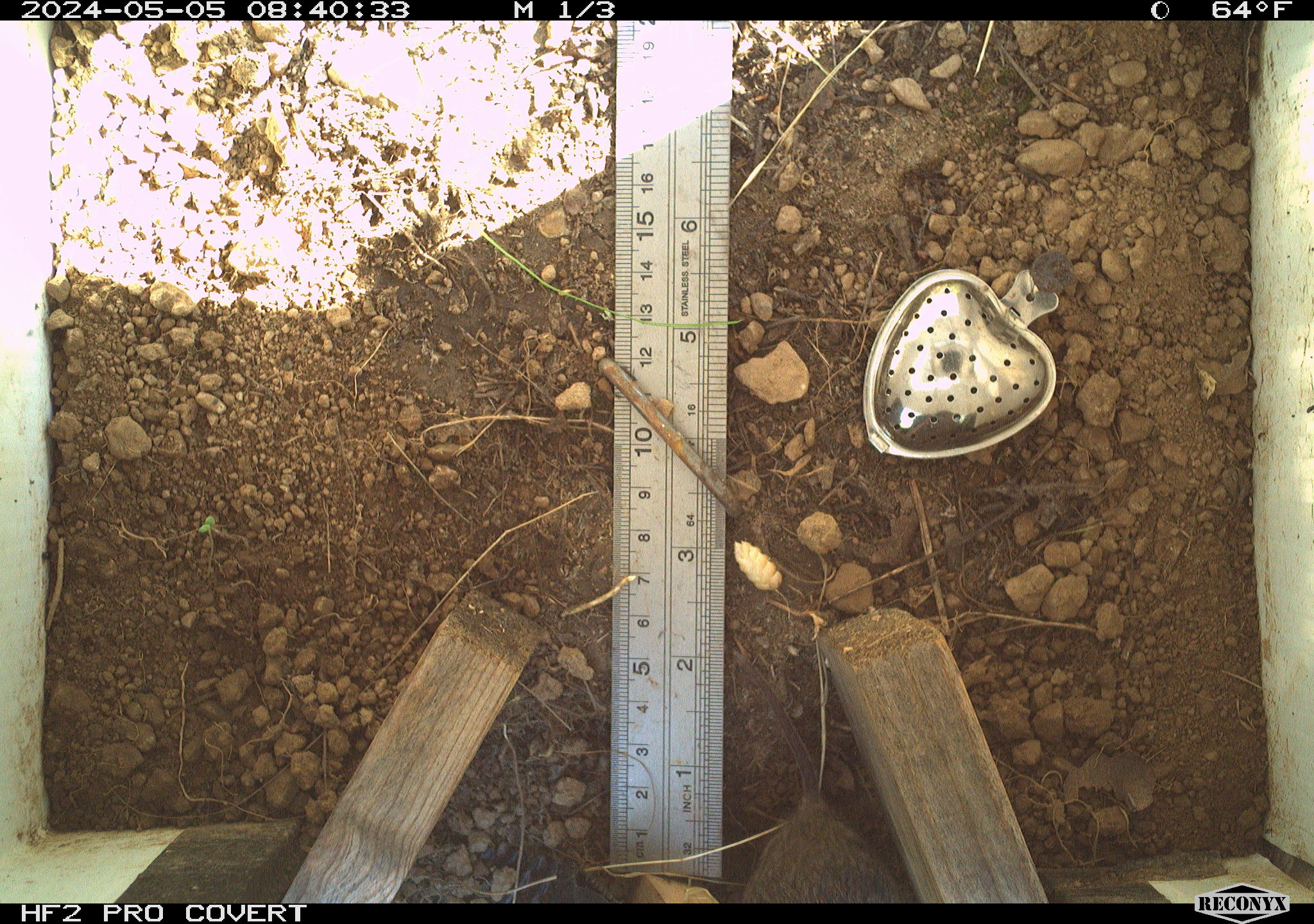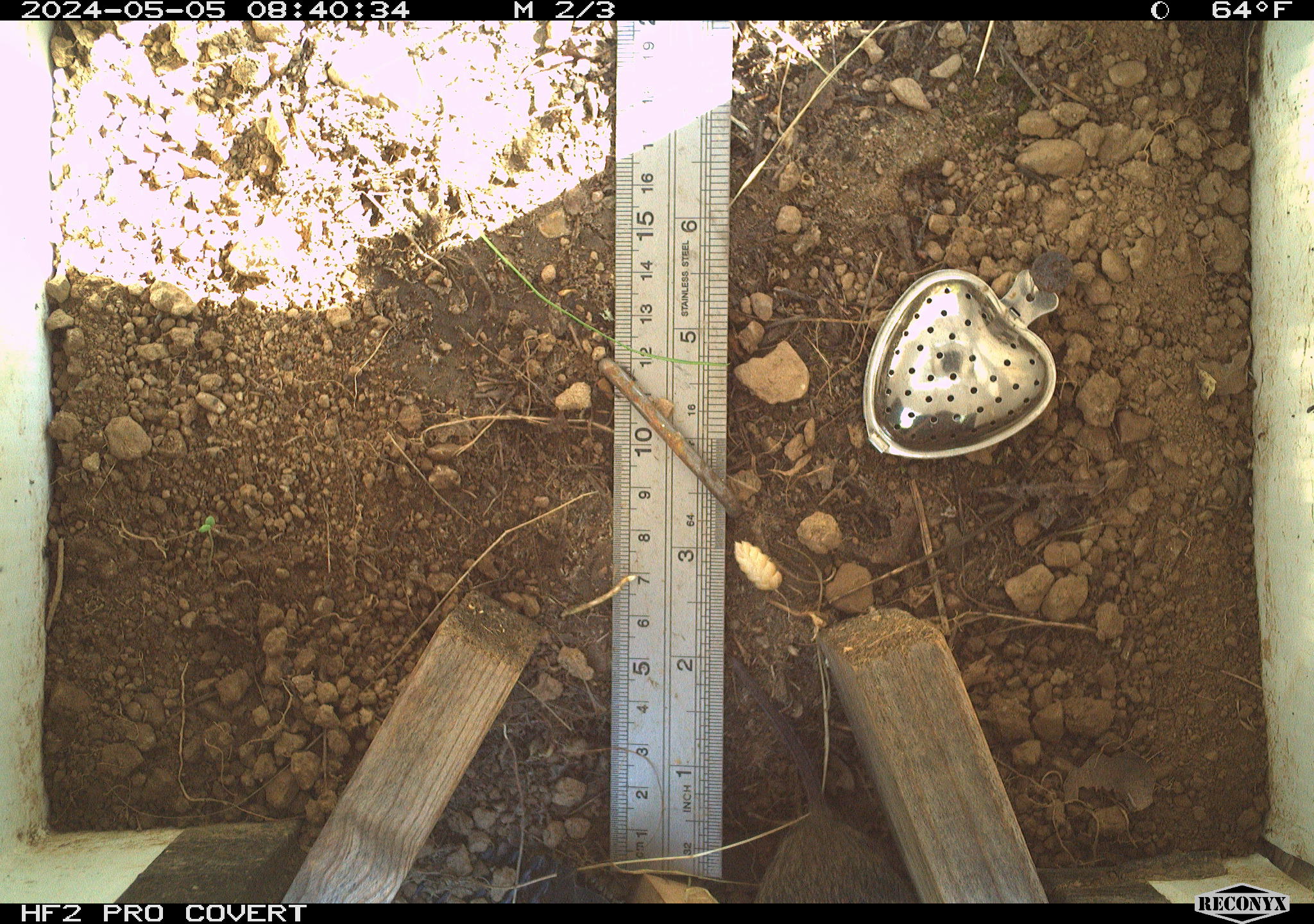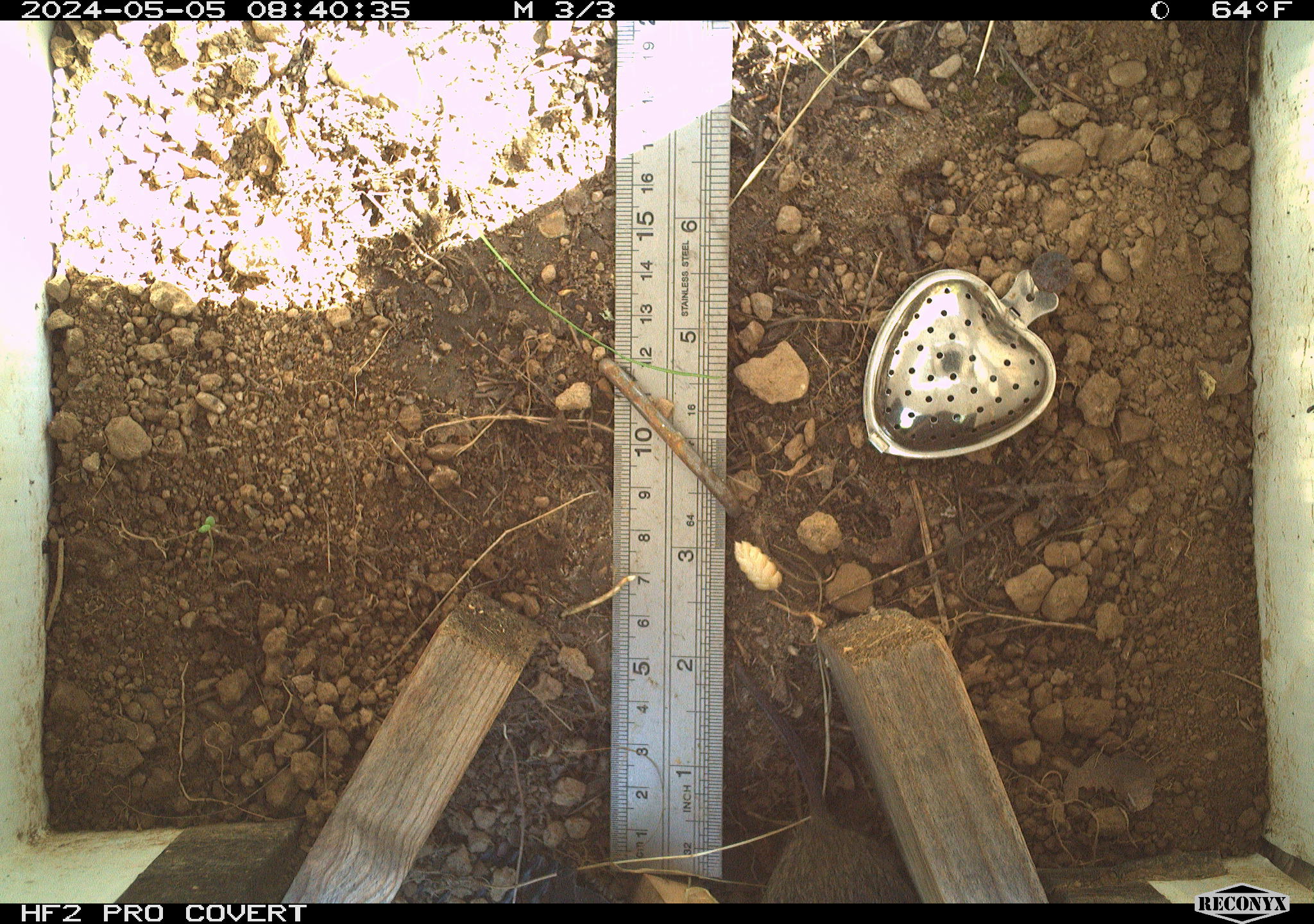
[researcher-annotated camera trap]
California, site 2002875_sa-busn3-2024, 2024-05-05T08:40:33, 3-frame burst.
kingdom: Animalia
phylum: Chordata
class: Mammalia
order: Rodentia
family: Cricetidae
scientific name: Arvicolinae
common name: voles, lemmings, and muskrats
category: arvicolinae subfamily